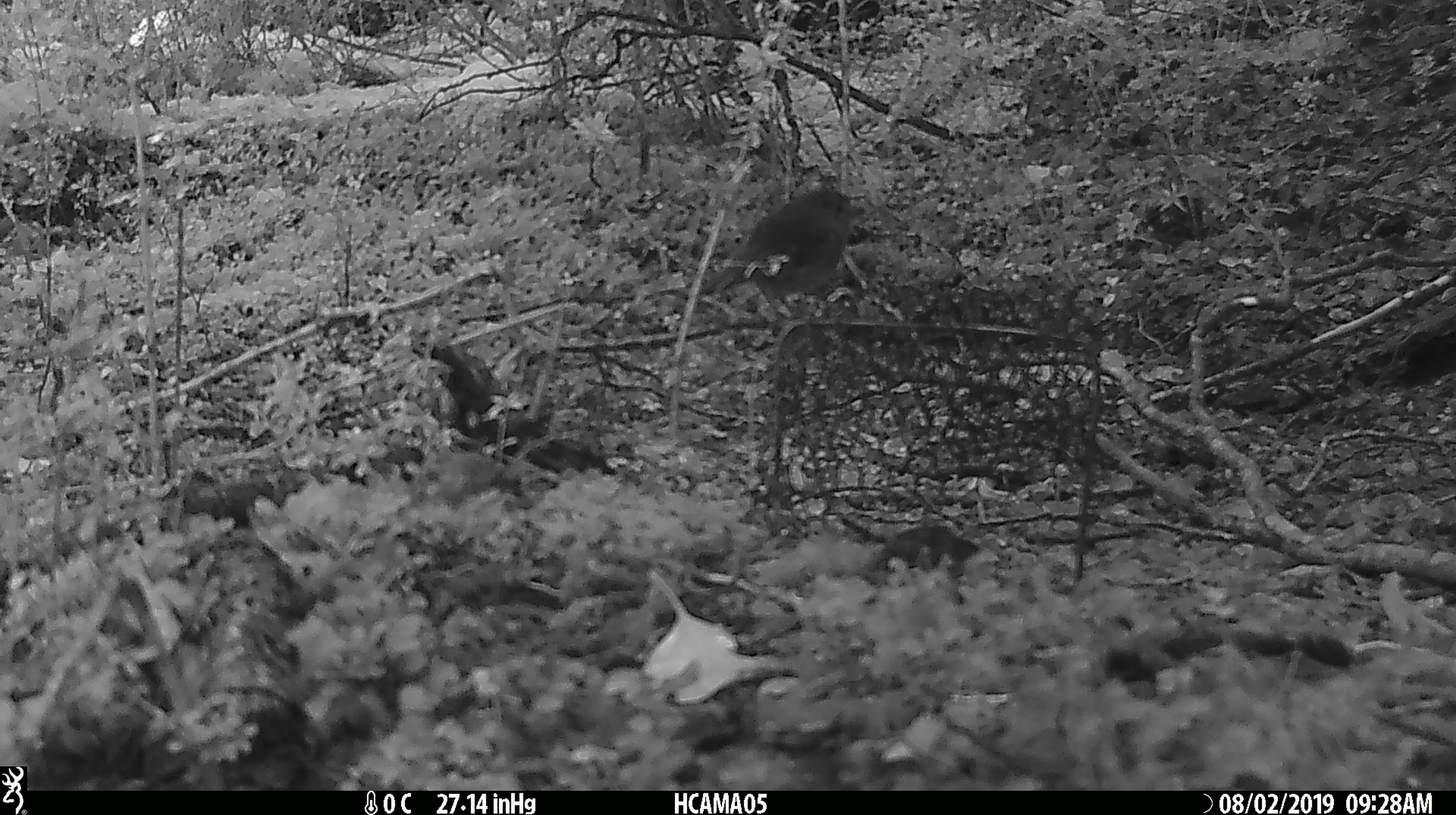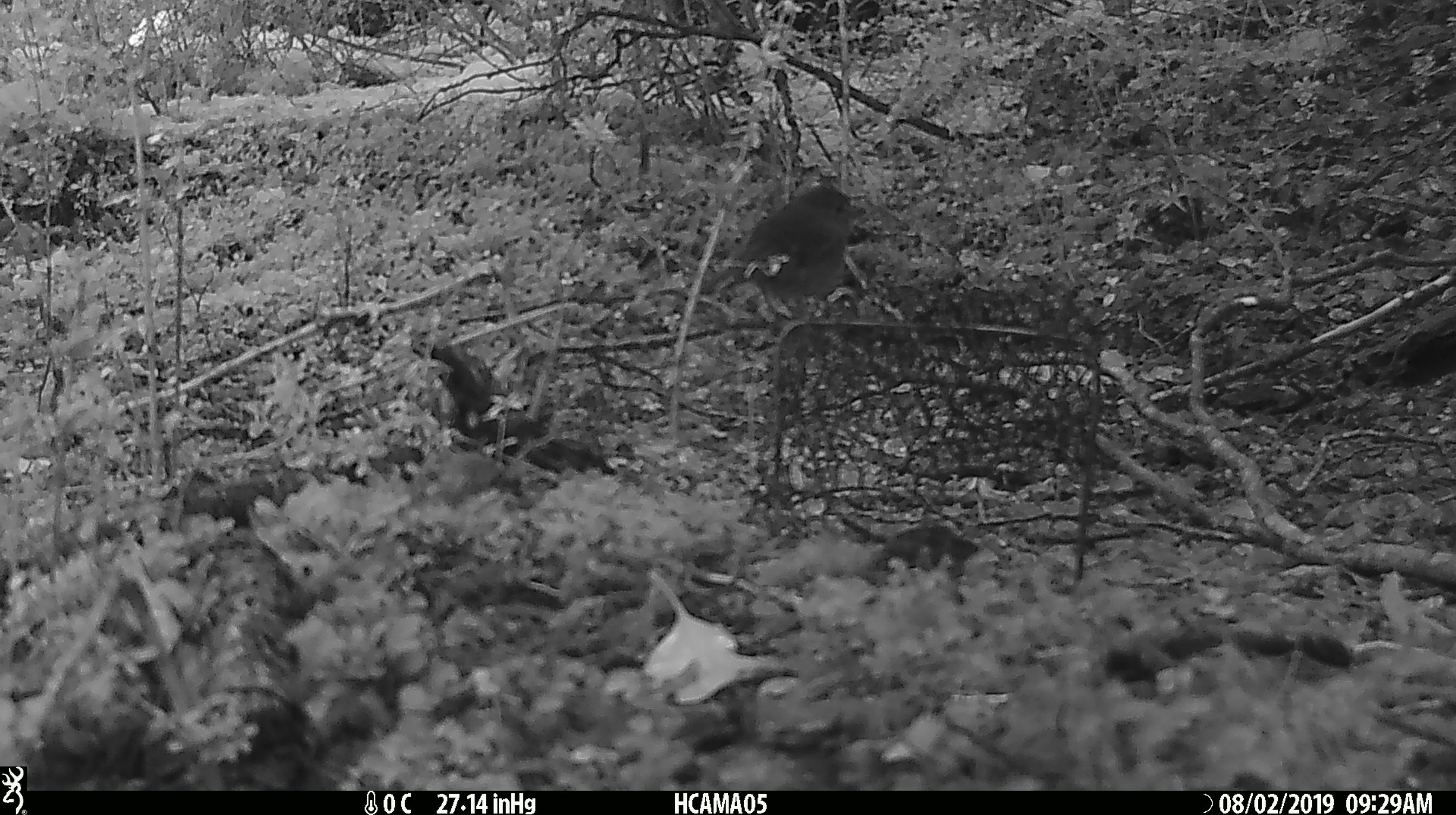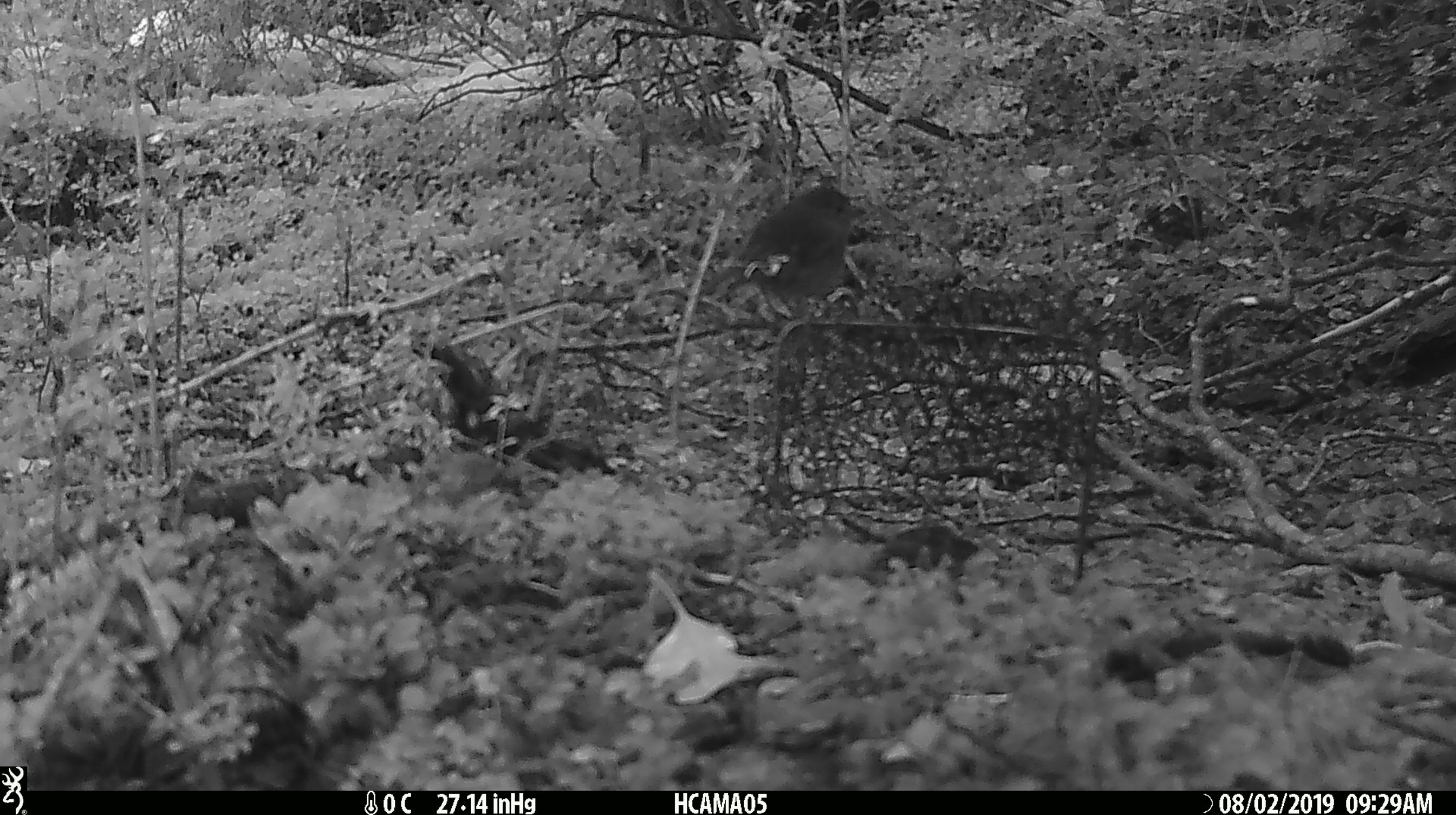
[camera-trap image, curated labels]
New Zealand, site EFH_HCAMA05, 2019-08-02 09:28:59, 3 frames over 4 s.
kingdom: Animalia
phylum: Chordata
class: Aves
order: Passeriformes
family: Petroicidae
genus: Petroica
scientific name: Petroica australis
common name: new zealand robin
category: robin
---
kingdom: Animalia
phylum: Chordata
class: Aves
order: Passeriformes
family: Petroicidae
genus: Petroica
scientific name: Petroica macrocephala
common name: tomtit